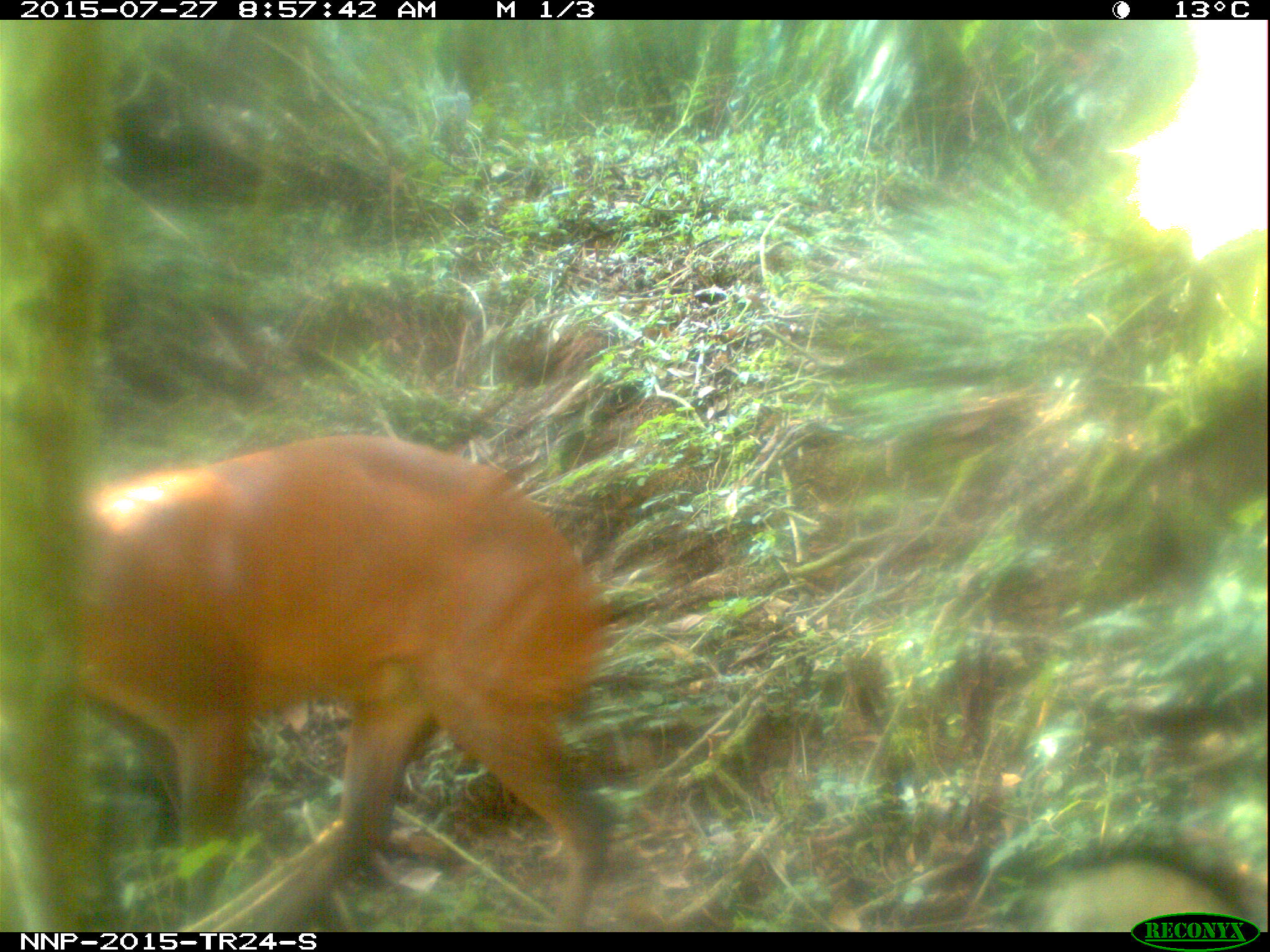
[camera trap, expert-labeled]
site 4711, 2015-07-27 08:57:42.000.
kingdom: Animalia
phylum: Chordata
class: Mammalia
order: Artiodactyla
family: Bovidae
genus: Cephalophus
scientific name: Cephalophus nigrifrons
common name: black-fronted duiker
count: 1